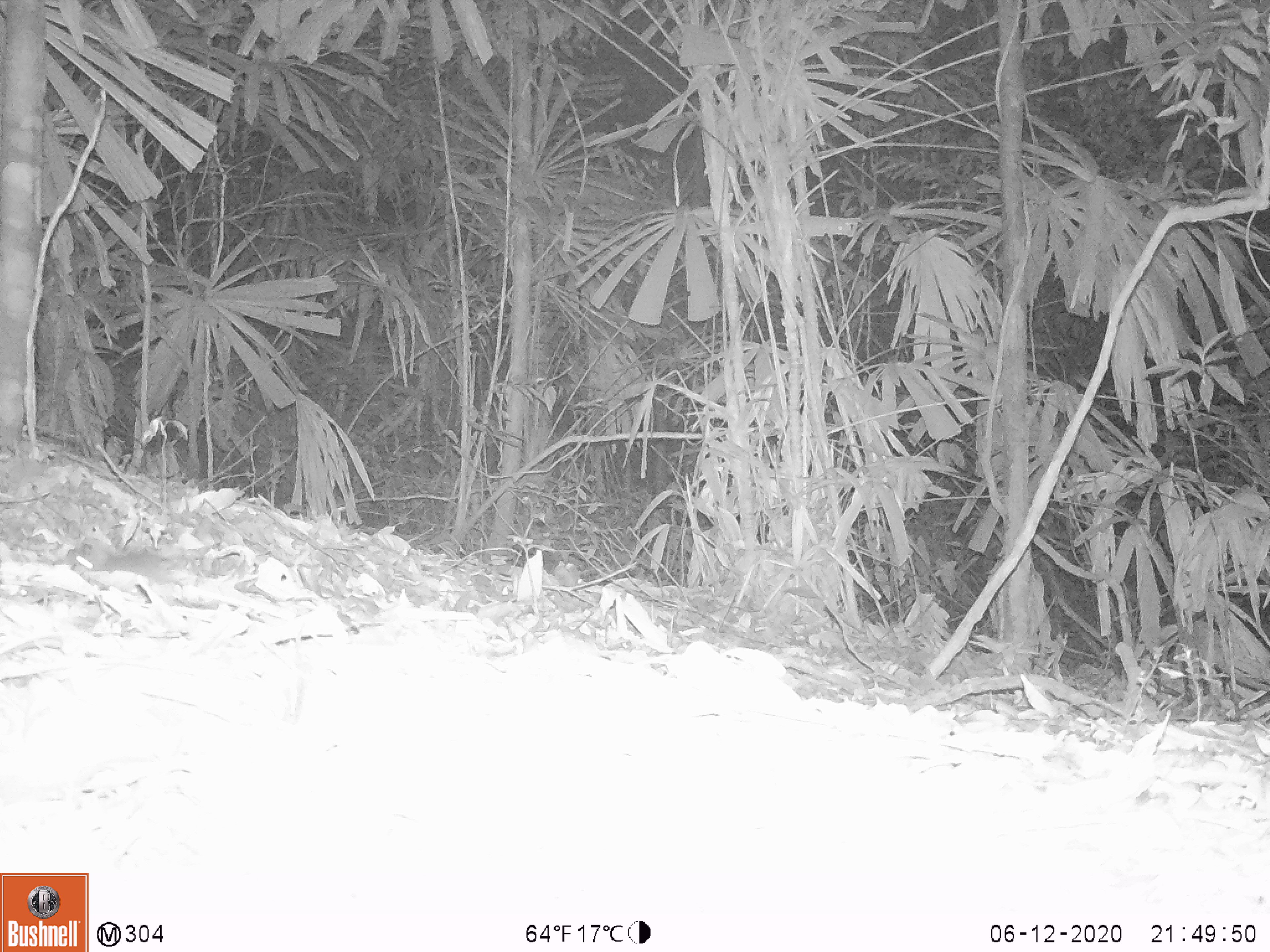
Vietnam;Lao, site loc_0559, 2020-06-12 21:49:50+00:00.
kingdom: Animalia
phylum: Chordata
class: Mammalia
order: Rodentia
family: Muridae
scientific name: Muridae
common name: old-world mice and rats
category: unidentified murid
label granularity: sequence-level